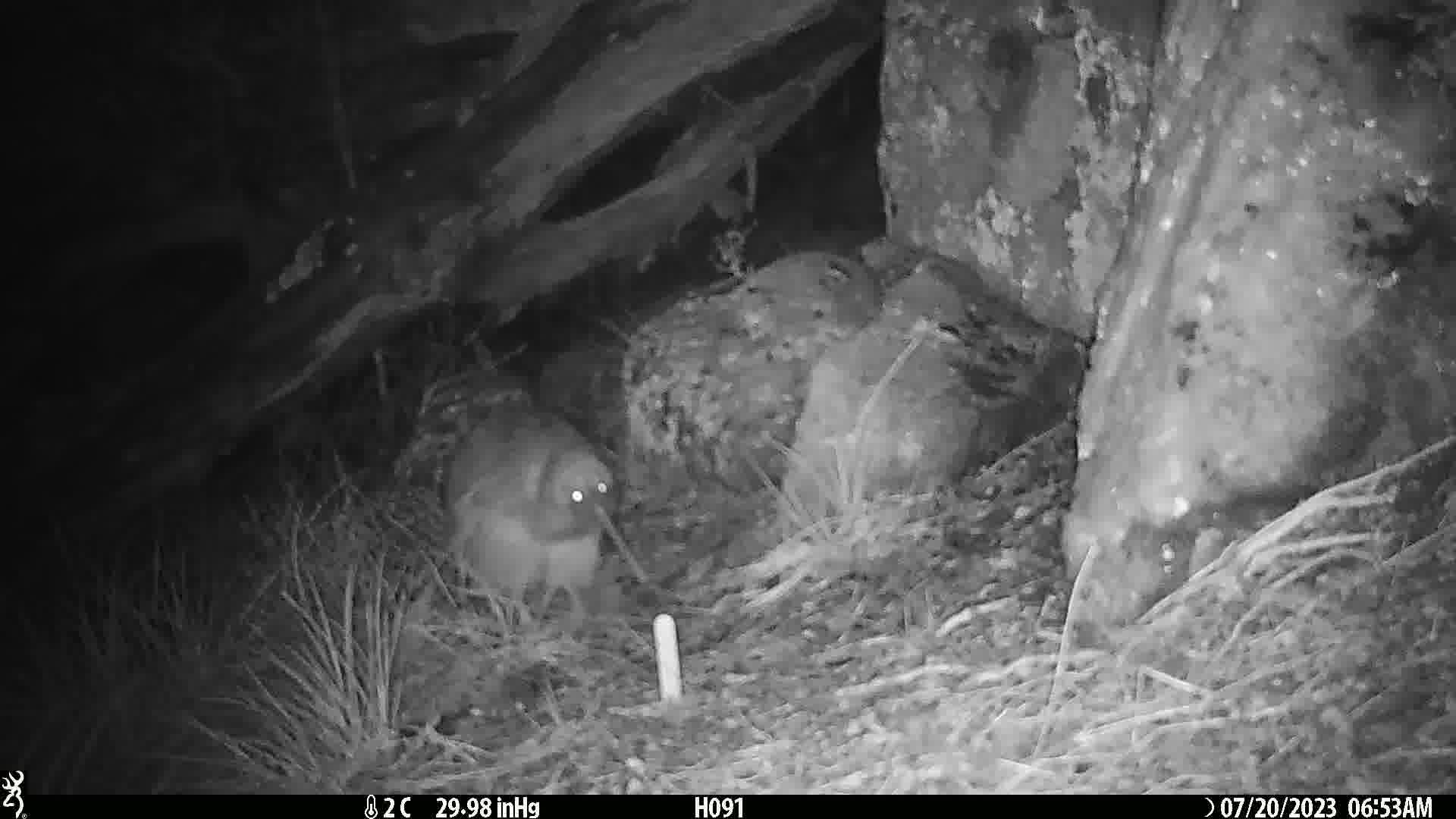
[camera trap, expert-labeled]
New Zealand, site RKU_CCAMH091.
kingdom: Animalia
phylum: Chordata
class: Aves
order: Apterygiformes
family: Apterygidae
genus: Apteryx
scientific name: Apteryx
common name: kiwi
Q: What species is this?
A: Kiwi (Apteryx).